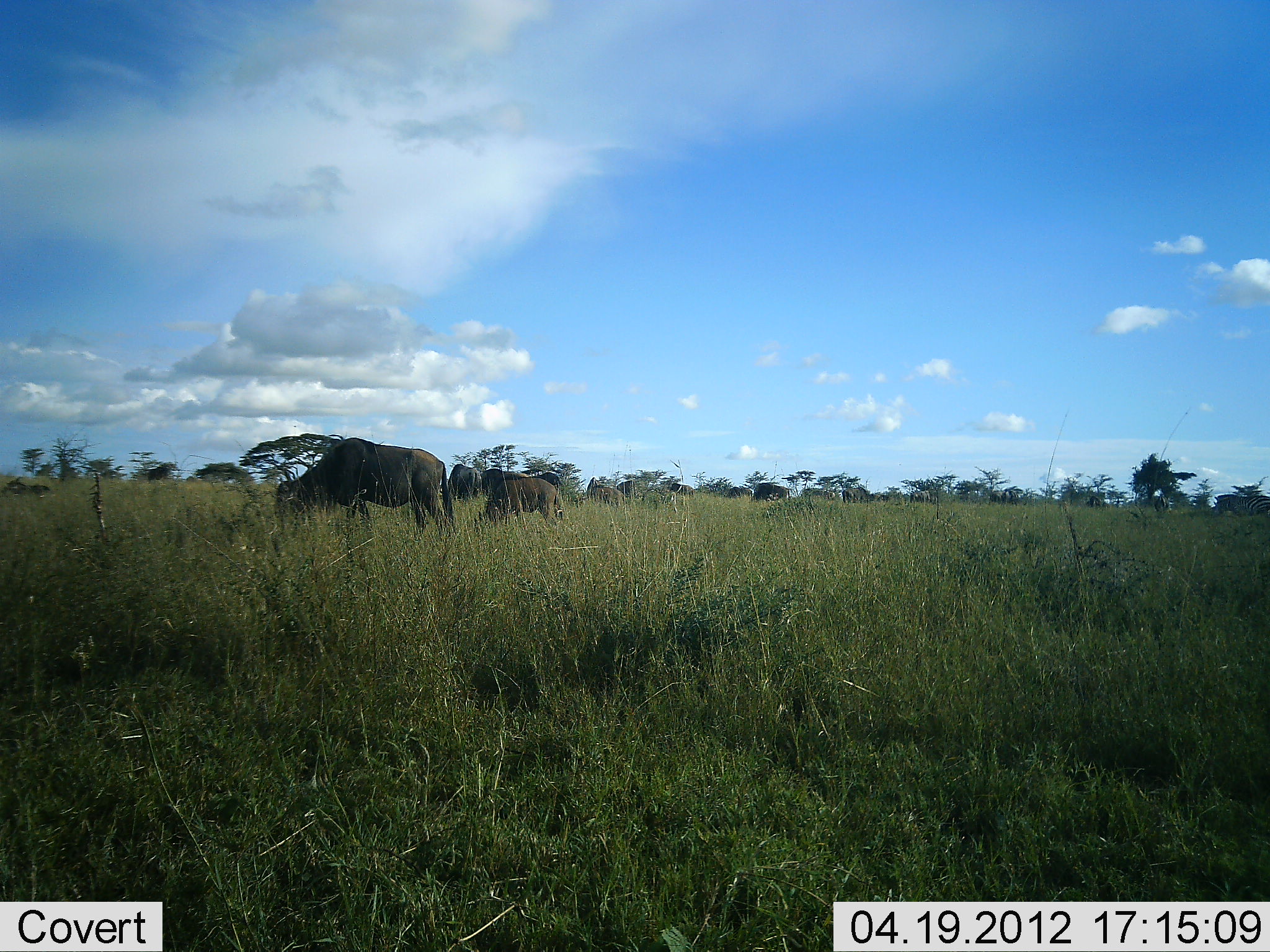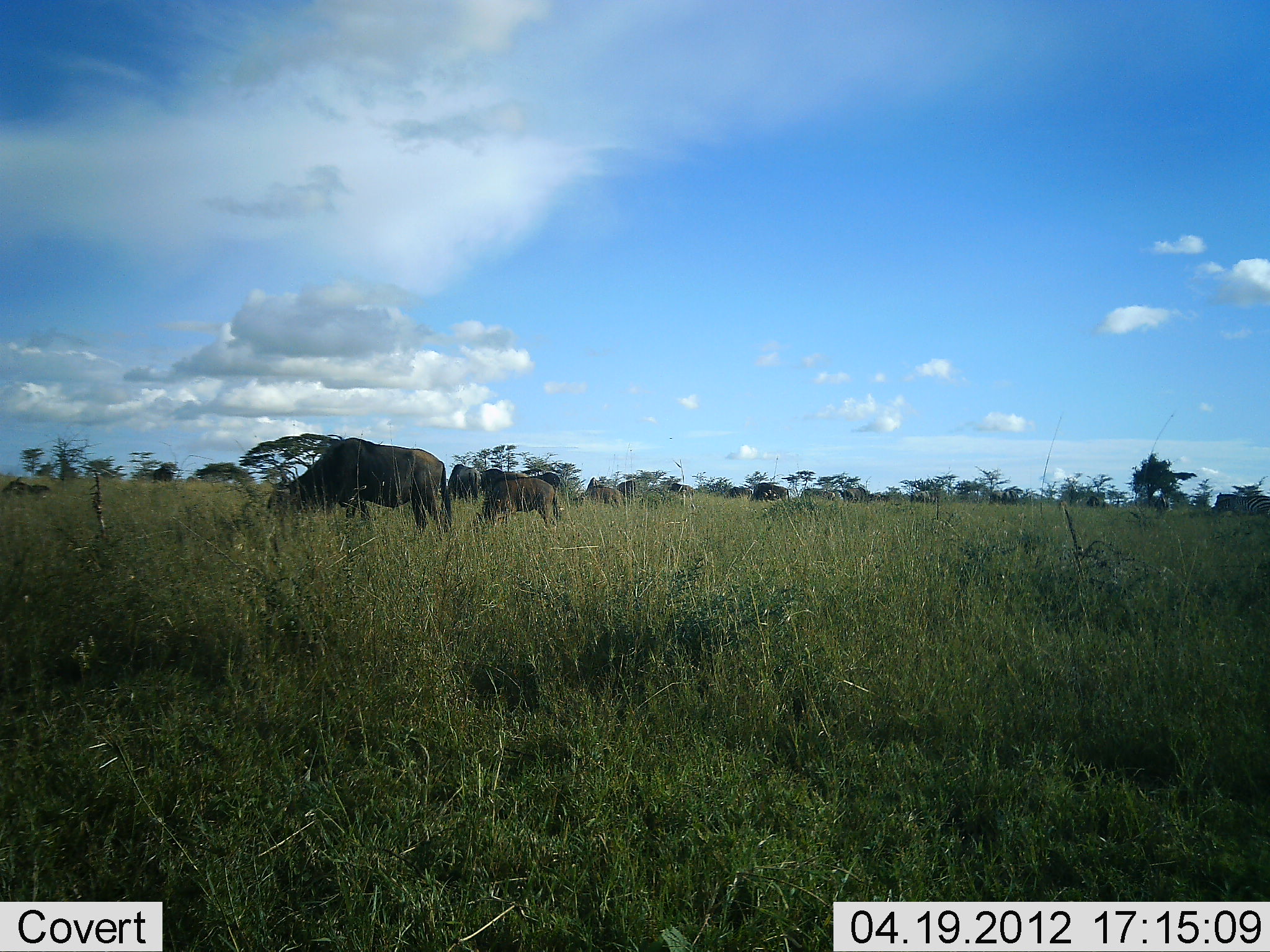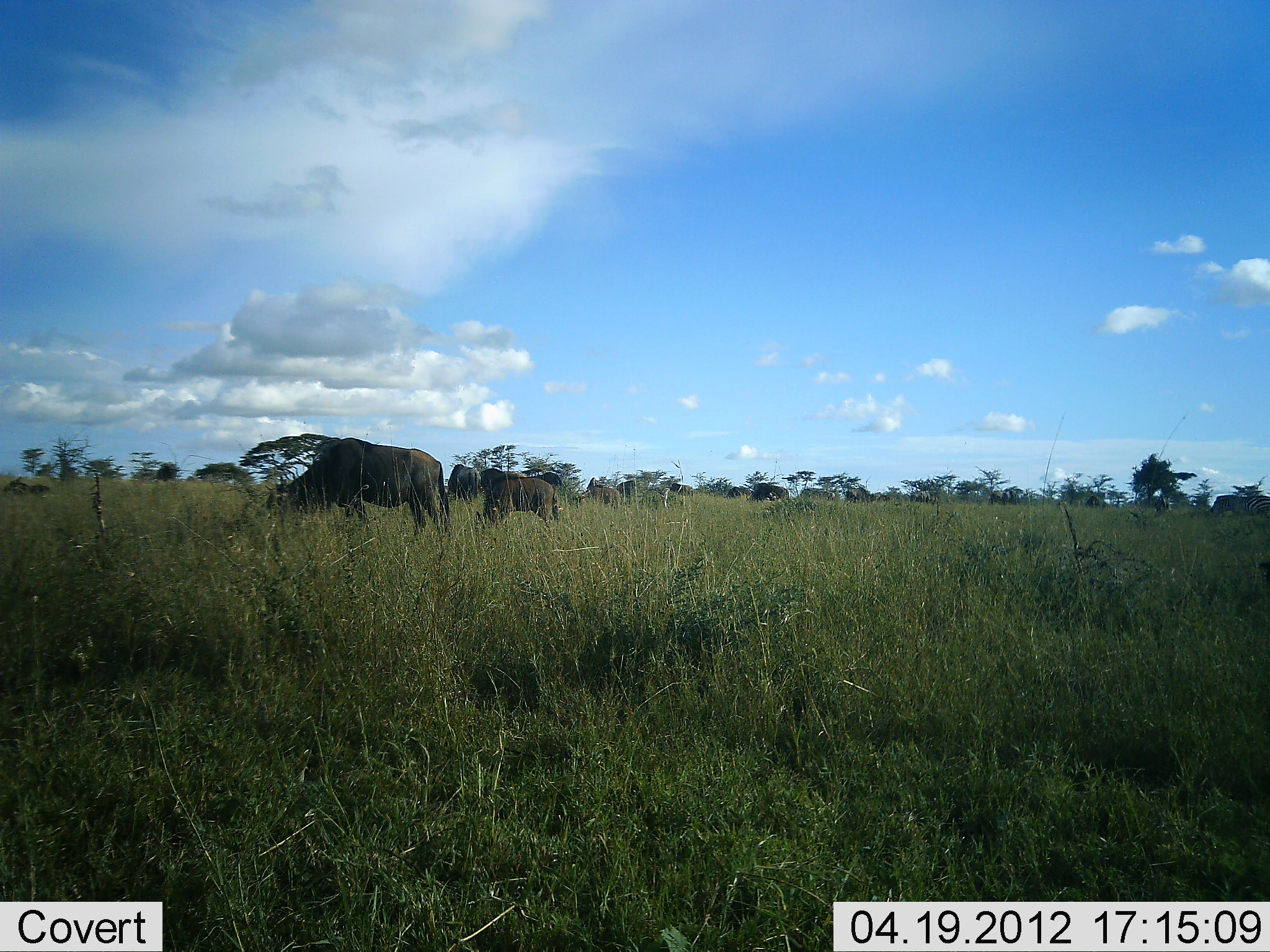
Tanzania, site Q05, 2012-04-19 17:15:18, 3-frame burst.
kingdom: Animalia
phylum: Chordata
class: Mammalia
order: Artiodactyla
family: Bovidae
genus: Connochaetes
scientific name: Connochaetes taurinus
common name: blue wildebeest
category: wildebeest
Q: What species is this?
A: Wildebeest (blue wildebeest) (Connochaetes taurinus).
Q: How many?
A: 6.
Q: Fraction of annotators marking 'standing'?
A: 28%.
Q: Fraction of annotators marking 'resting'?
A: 0%.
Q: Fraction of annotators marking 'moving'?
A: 0%.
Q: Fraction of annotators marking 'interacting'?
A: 0%.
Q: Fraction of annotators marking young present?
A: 11%.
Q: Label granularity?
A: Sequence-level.